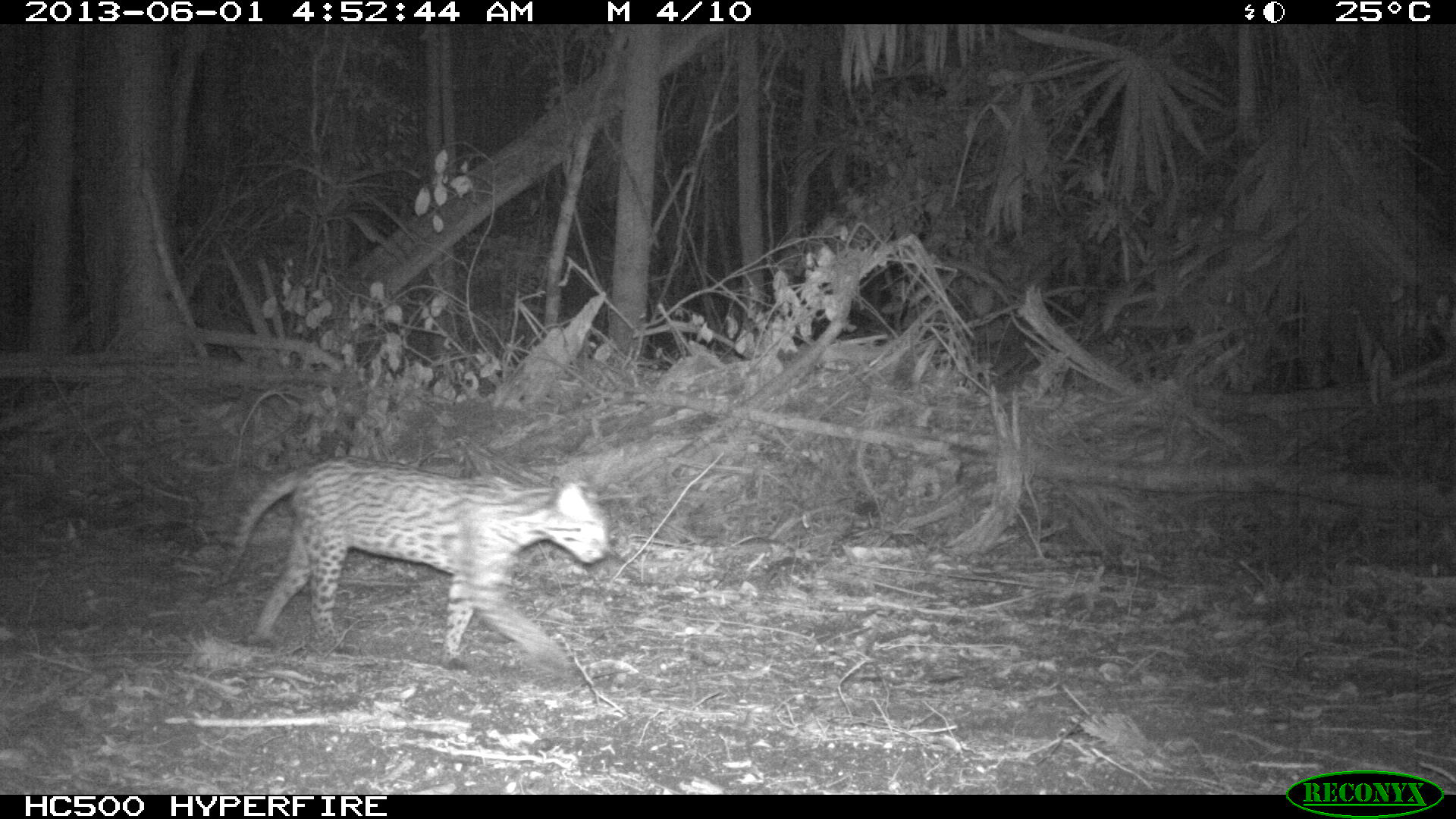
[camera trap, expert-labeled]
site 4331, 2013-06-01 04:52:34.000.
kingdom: Animalia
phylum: Chordata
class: Mammalia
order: Carnivora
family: Felidae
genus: Leopardus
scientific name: Leopardus pardalis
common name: ocelot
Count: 1.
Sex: female.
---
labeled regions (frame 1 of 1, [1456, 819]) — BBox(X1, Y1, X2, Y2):
leopardus pardalis: BBox(218, 454, 612, 665)